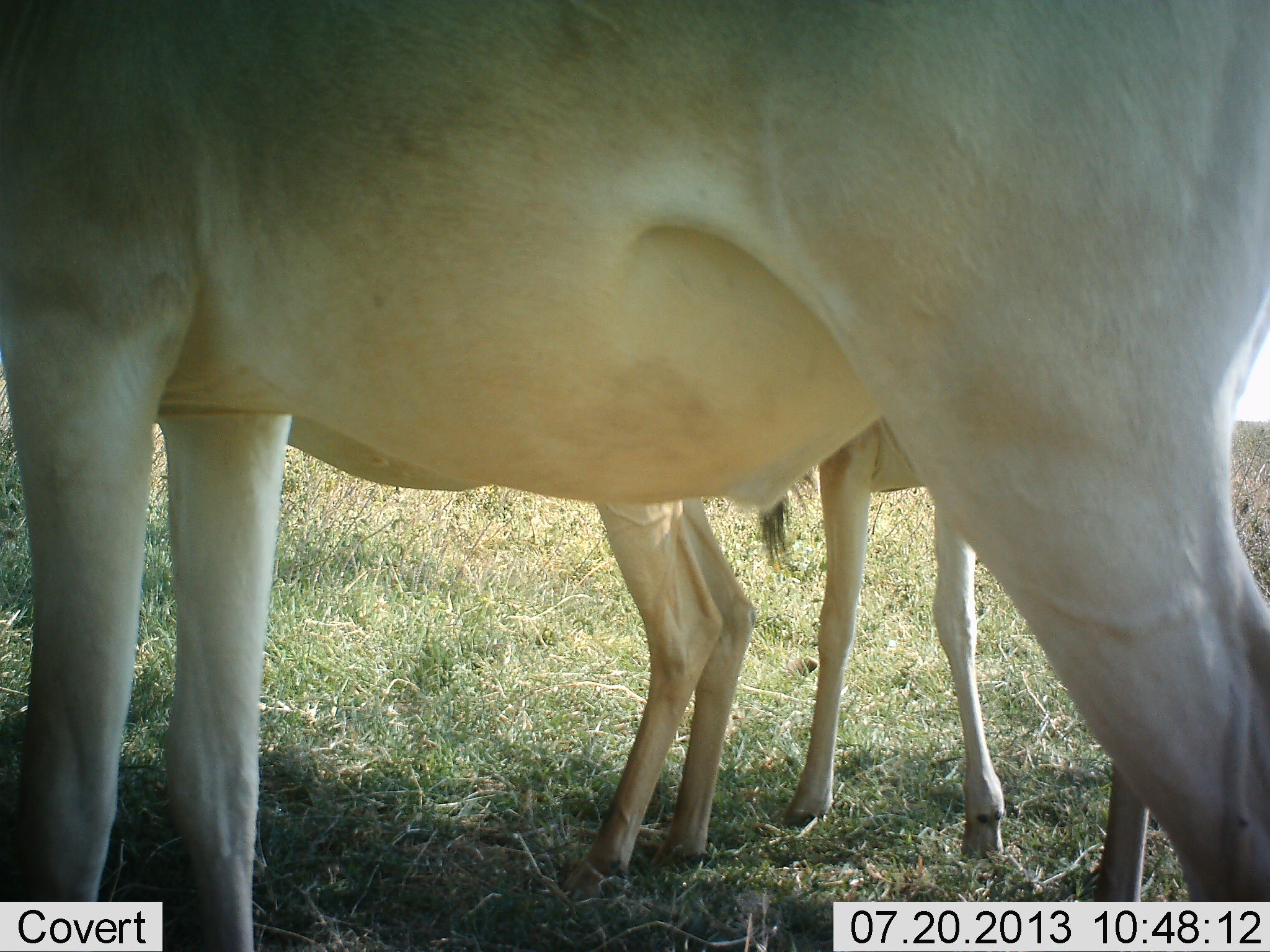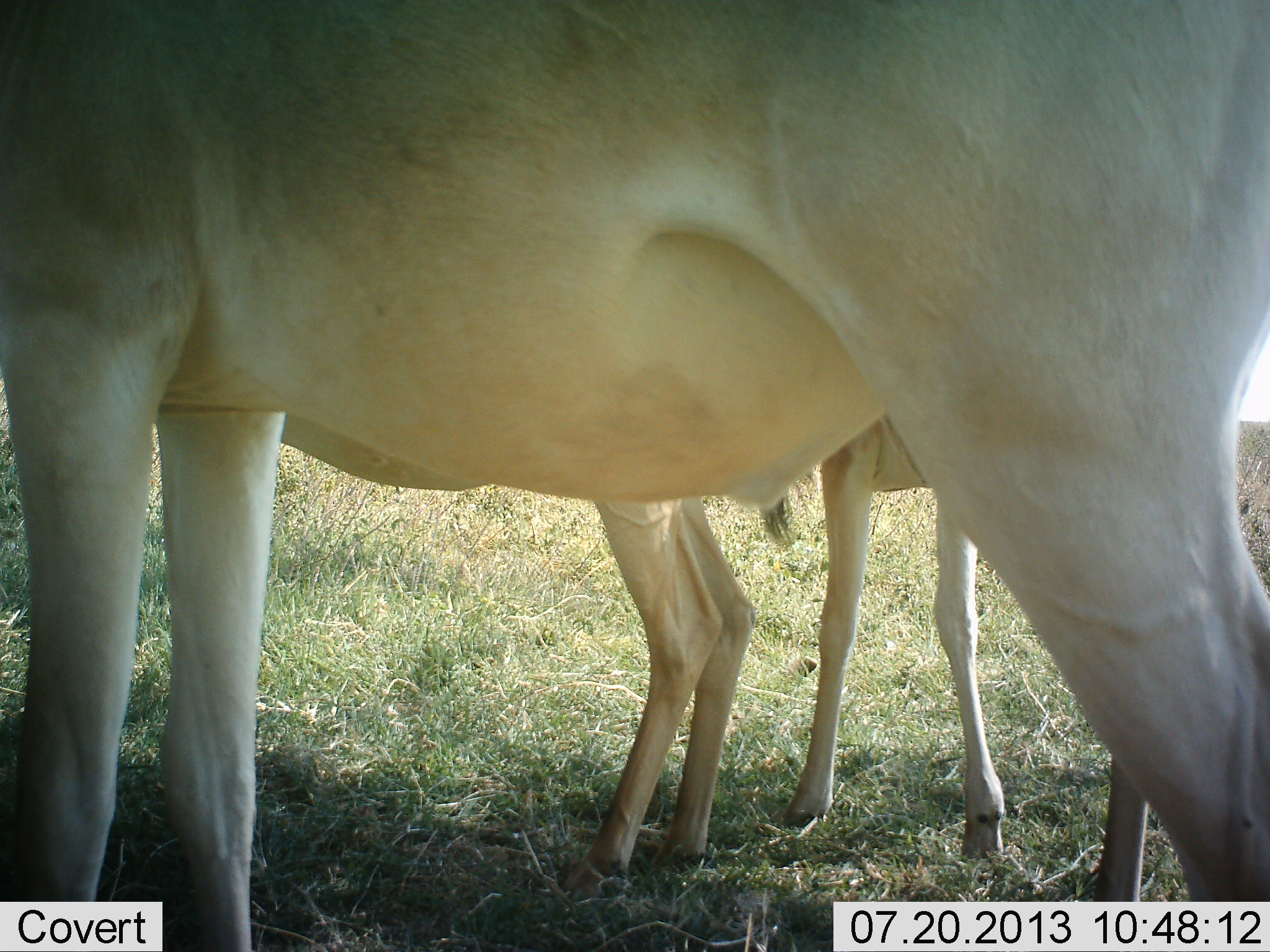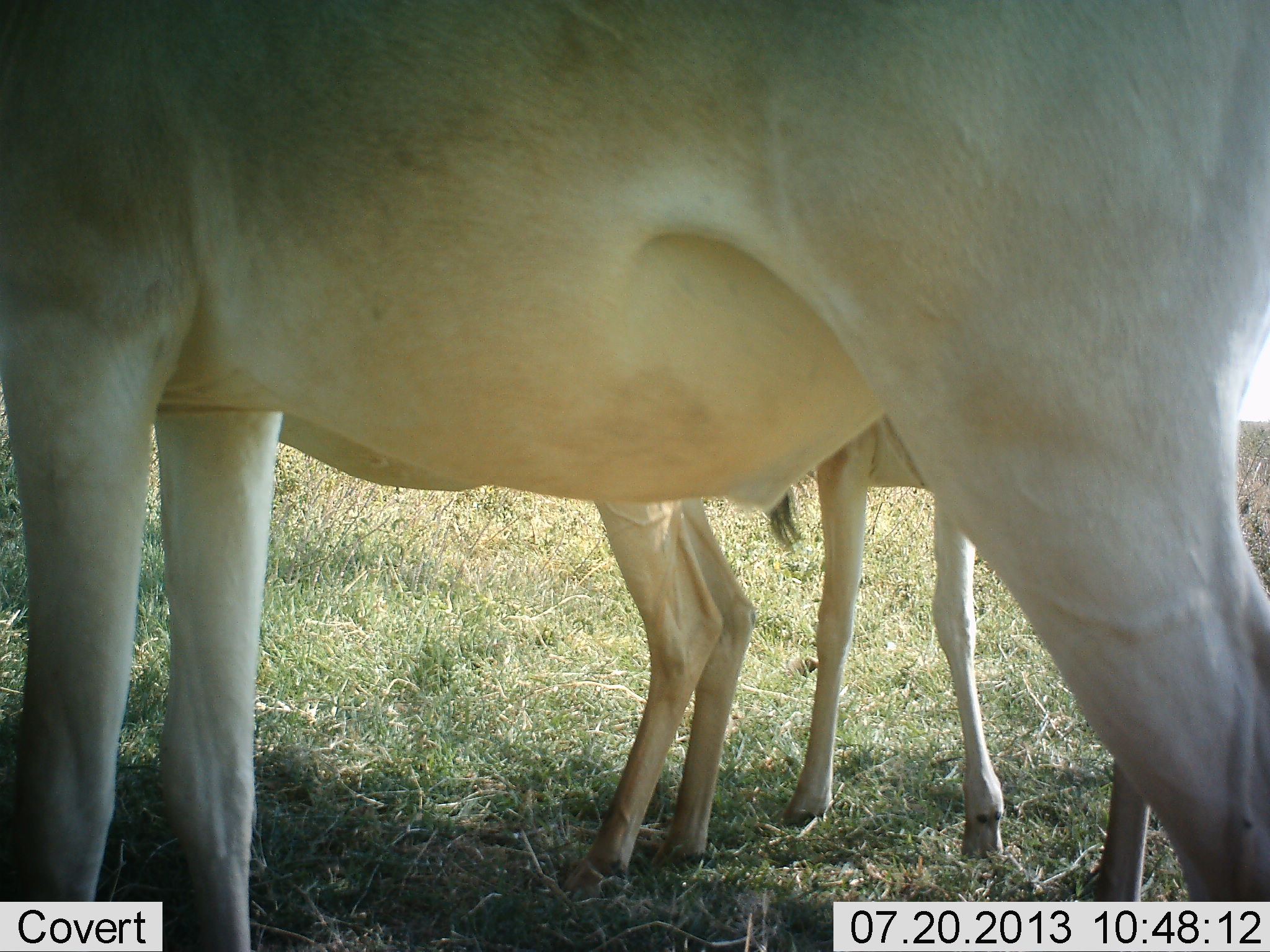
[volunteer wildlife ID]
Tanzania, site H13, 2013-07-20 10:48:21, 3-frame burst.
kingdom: Animalia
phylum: Chordata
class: Mammalia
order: Artiodactyla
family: Bovidae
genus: Alcelaphus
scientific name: Alcelaphus buselaphus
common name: hartebeest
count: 3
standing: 90%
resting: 0%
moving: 0%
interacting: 0%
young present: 50%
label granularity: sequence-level